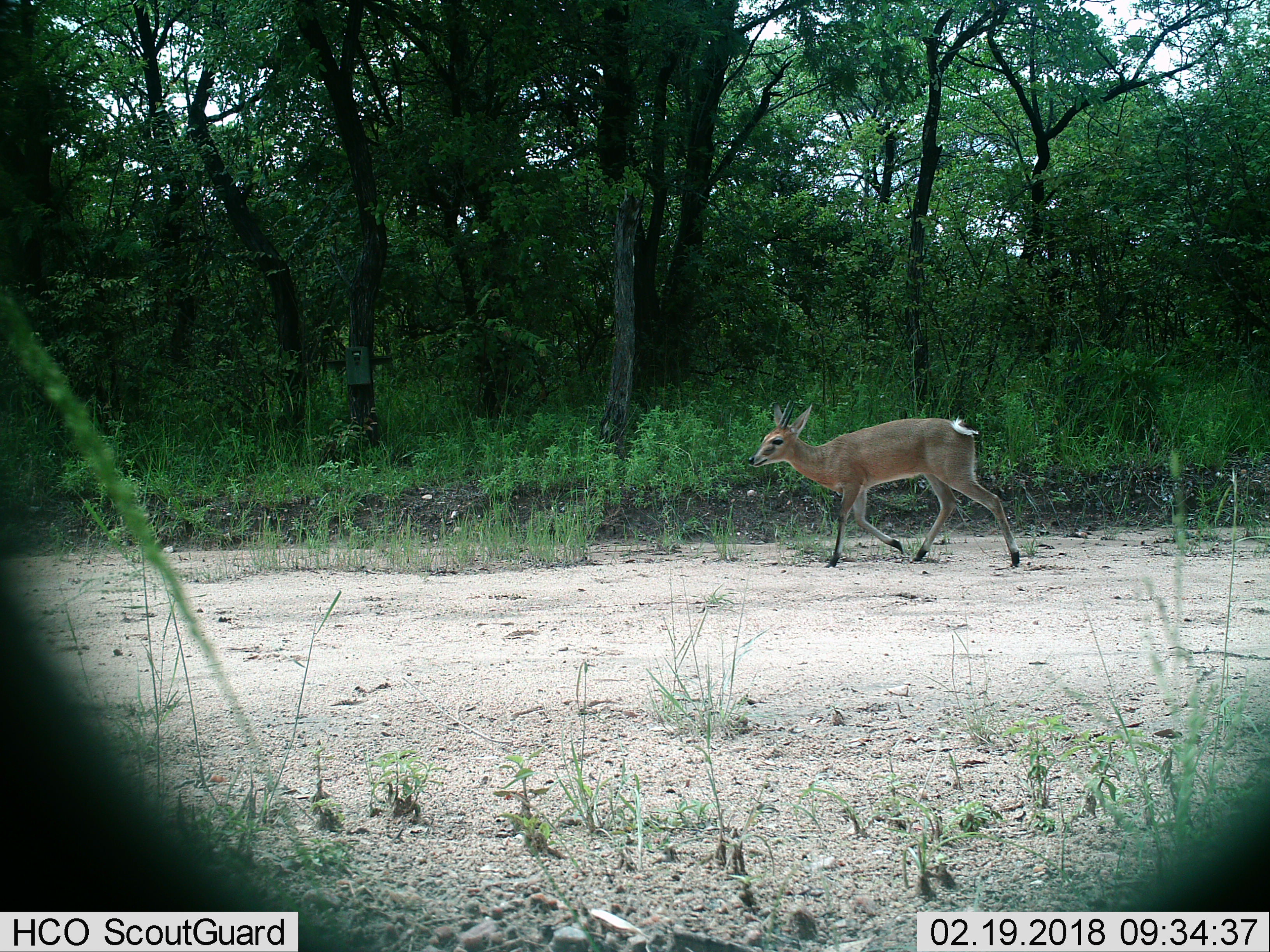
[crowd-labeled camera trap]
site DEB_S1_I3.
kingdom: Animalia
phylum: Chordata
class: Mammalia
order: Artiodactyla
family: Bovidae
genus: Sylvicapra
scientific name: Sylvicapra grimmia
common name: common duiker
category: duikercommongrey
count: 1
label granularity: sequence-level